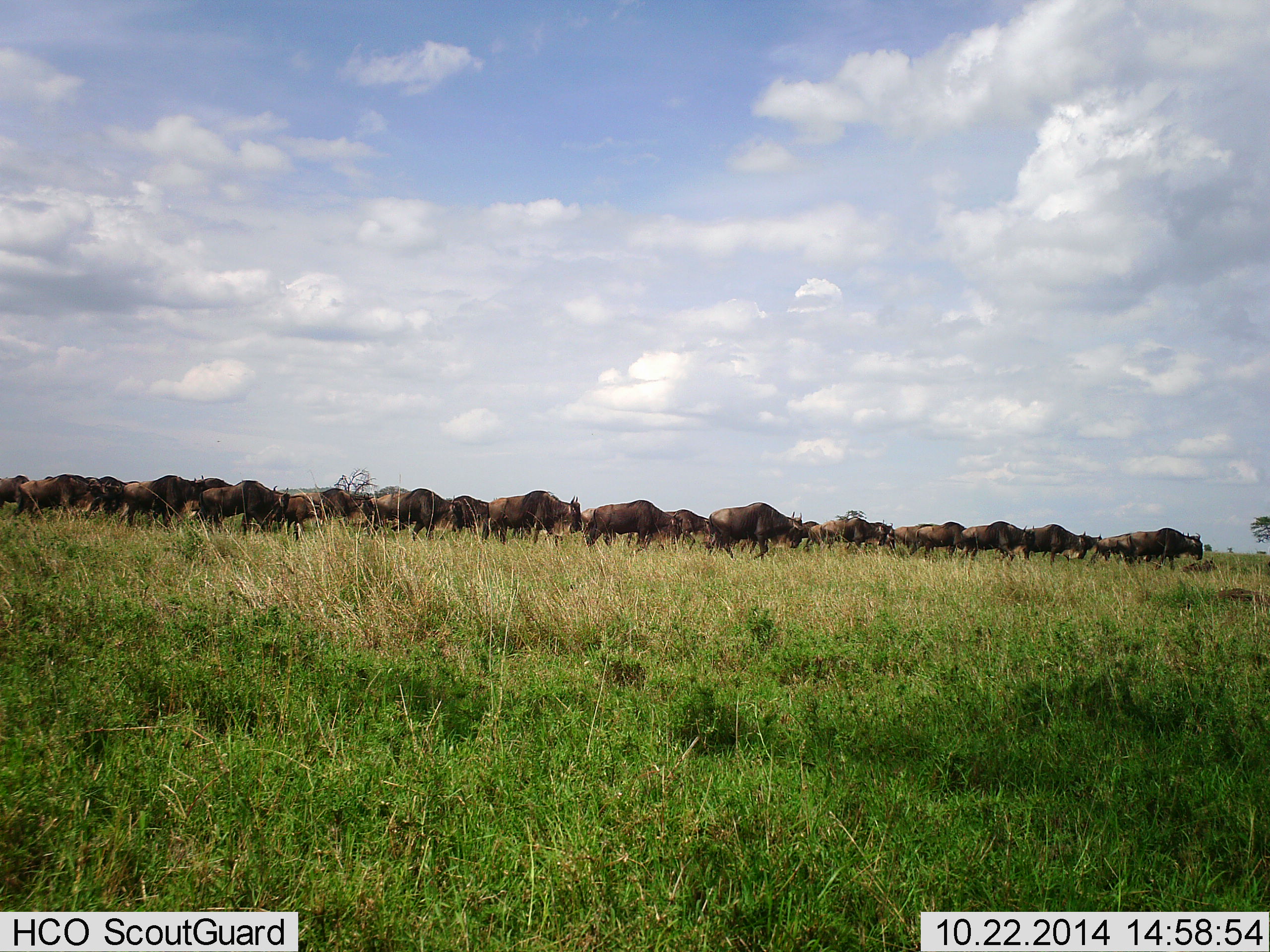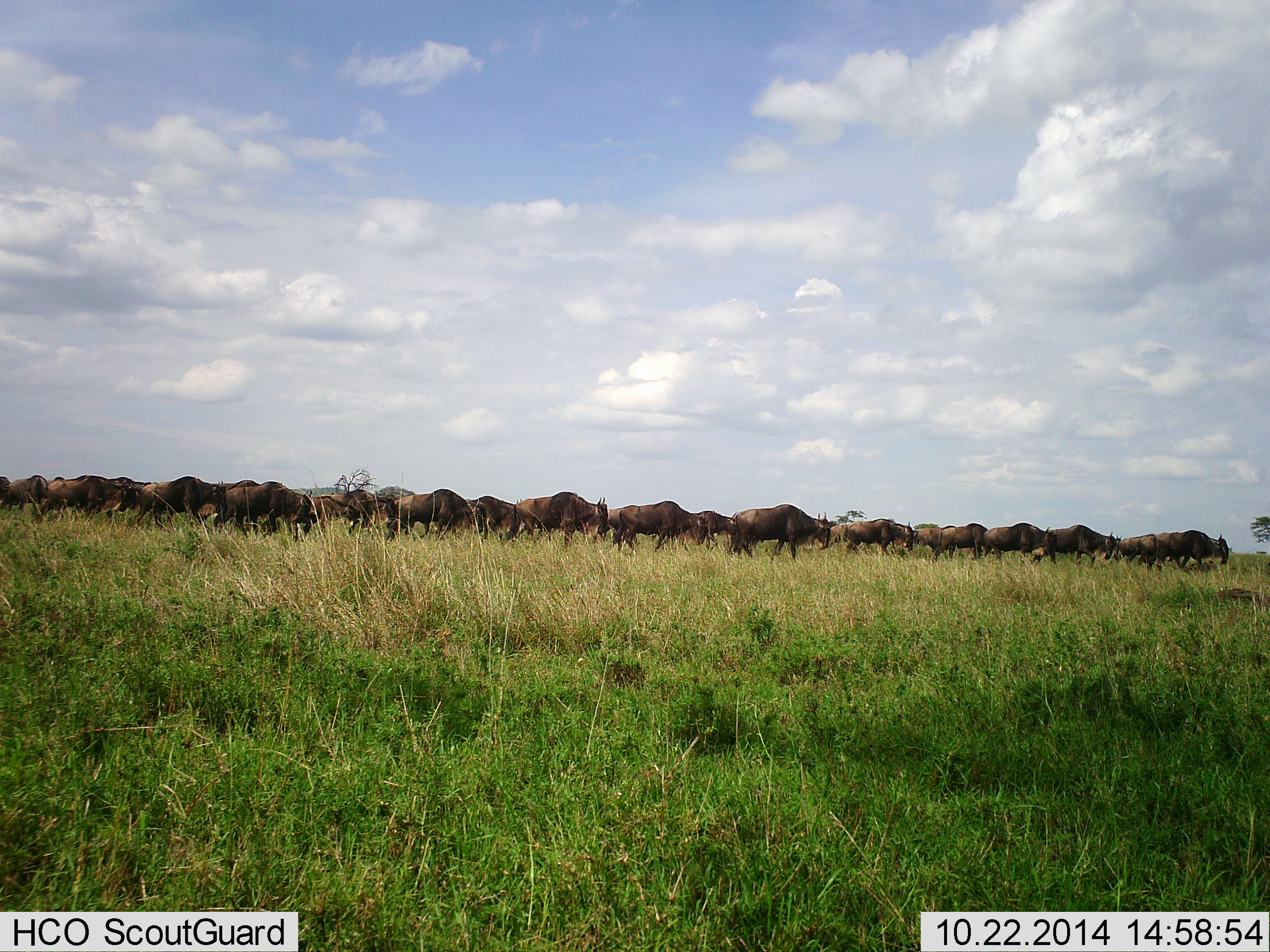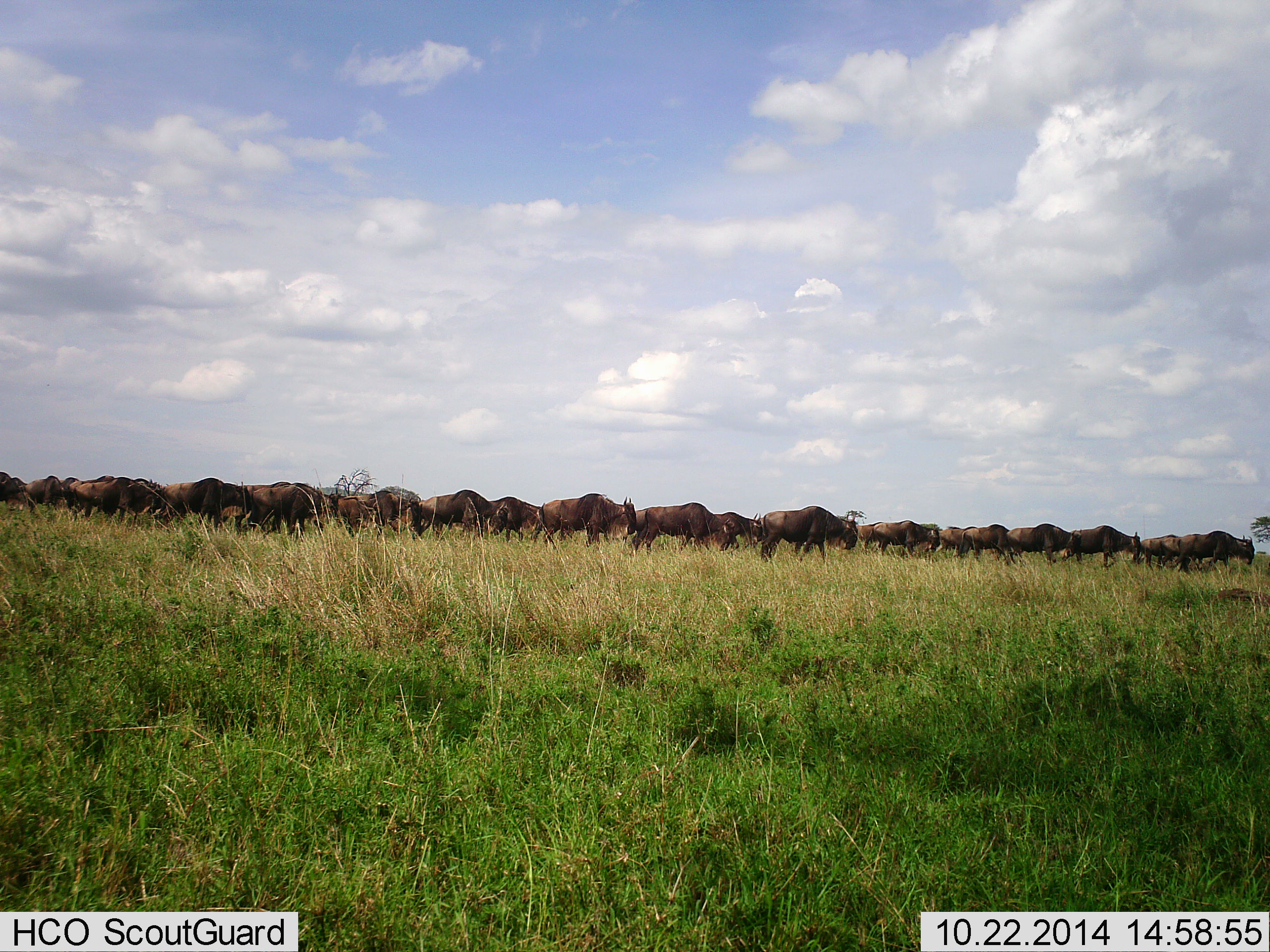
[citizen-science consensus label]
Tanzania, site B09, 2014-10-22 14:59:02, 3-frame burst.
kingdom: Animalia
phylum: Chordata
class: Mammalia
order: Artiodactyla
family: Bovidae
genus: Connochaetes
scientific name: Connochaetes taurinus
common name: blue wildebeest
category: wildebeest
Wildebeest (blue wildebeest) (Connochaetes taurinus), count 11-50. Behavior (volunteer vote fractions): standing 10%, resting 0%, moving 90%, interacting 10%. Young present (vote fraction): 0%. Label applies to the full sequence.